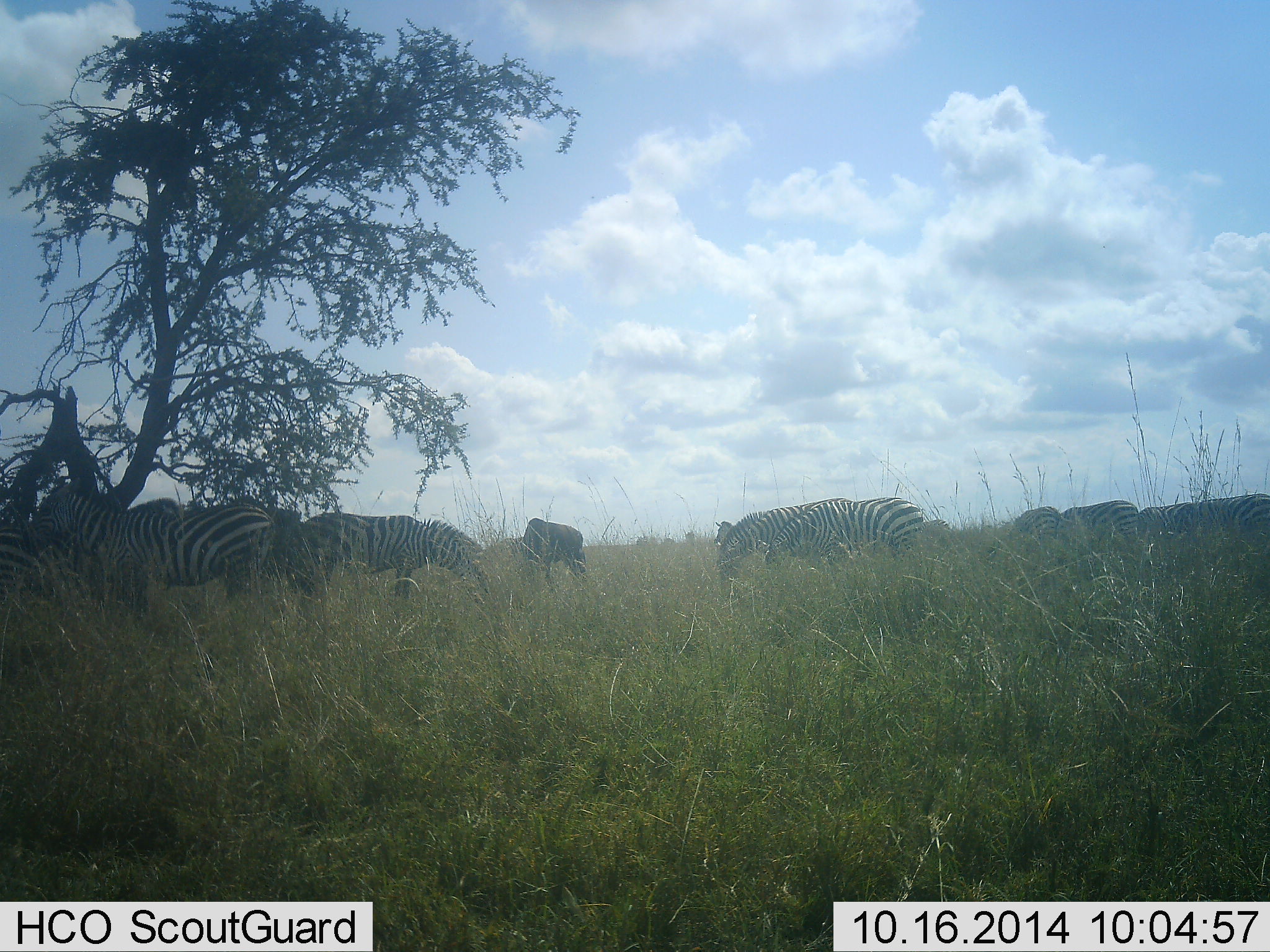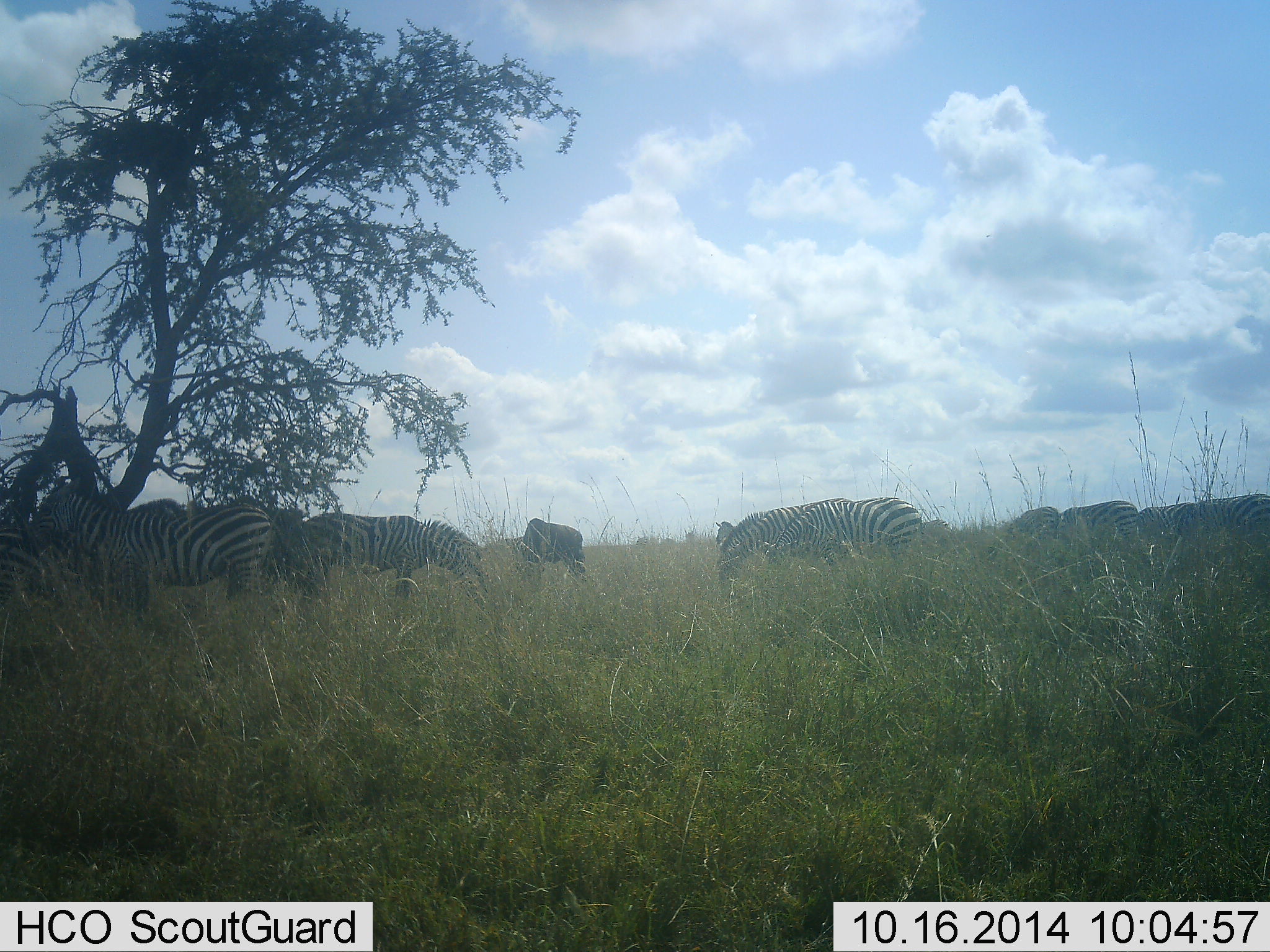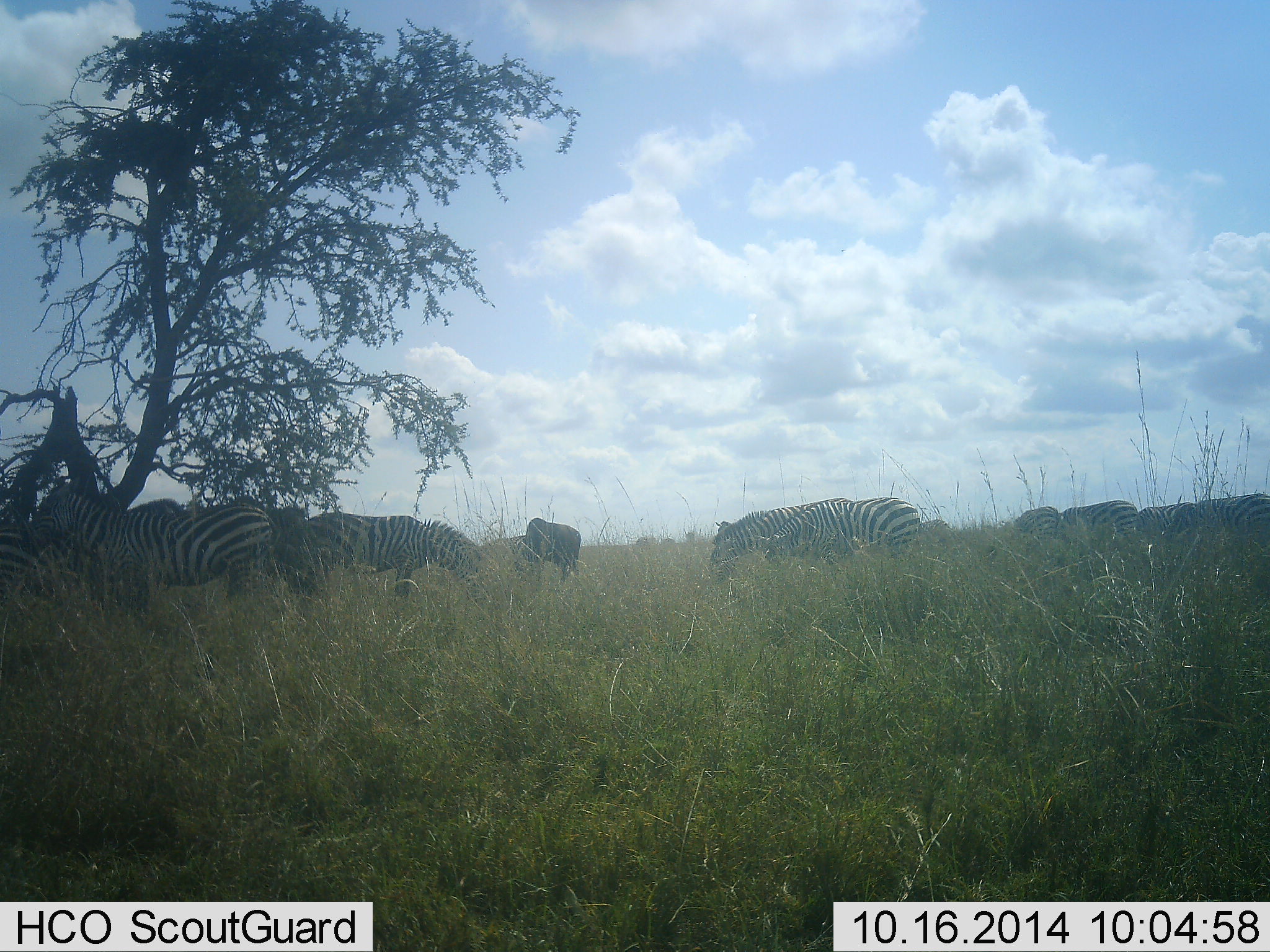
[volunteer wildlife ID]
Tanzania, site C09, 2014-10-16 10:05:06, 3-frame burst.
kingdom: Animalia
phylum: Chordata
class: Mammalia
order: Perissodactyla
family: Equidae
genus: Equus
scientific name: Equus quagga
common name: plains zebra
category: zebra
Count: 11-50.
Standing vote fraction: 69%.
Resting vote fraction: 8%.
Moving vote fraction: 0%.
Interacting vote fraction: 0%.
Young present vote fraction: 0%.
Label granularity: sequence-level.